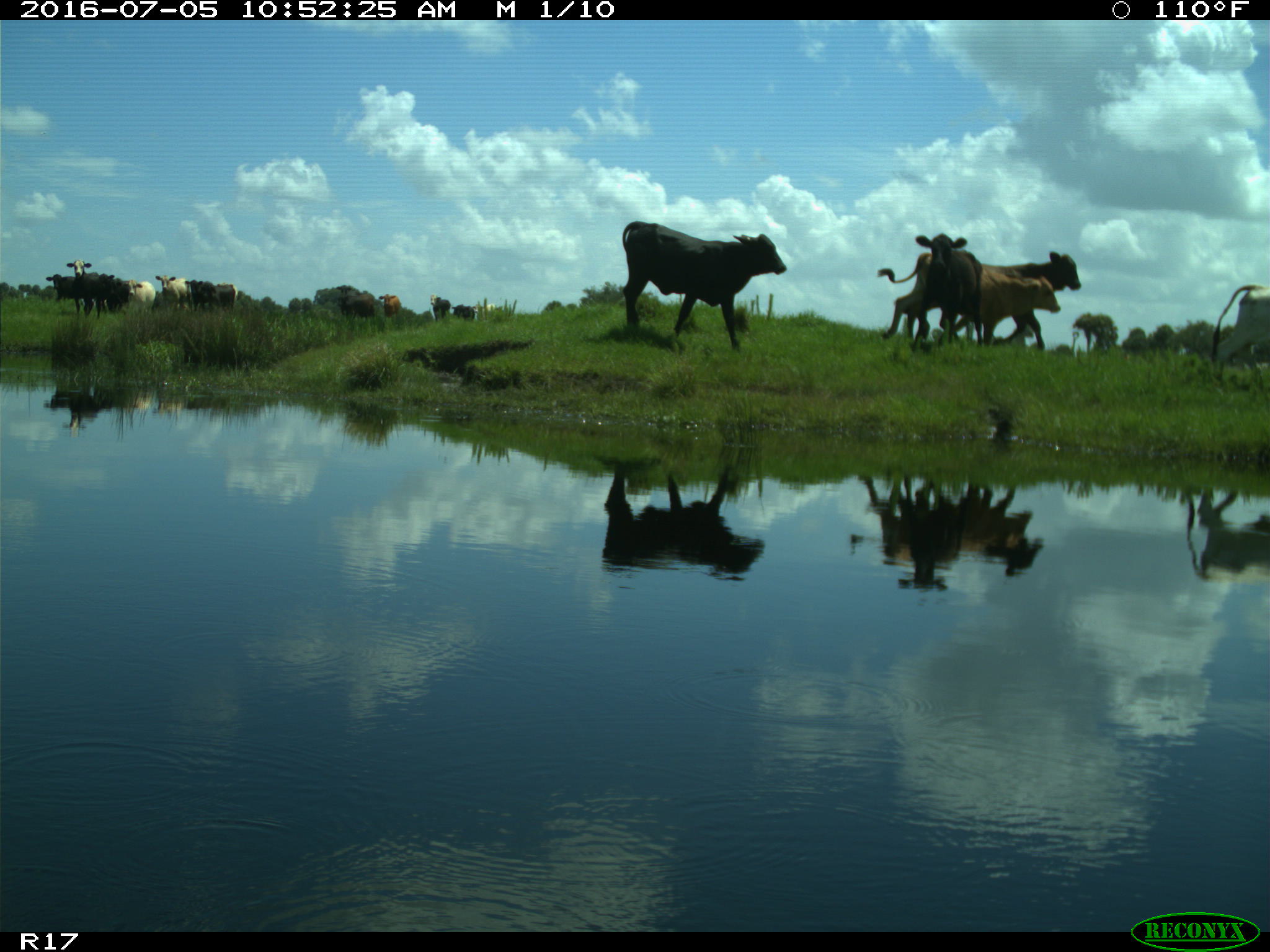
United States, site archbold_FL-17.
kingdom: Animalia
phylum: Chordata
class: Mammalia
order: Artiodactyla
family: Bovidae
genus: Bos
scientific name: Bos taurus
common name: domestic cow